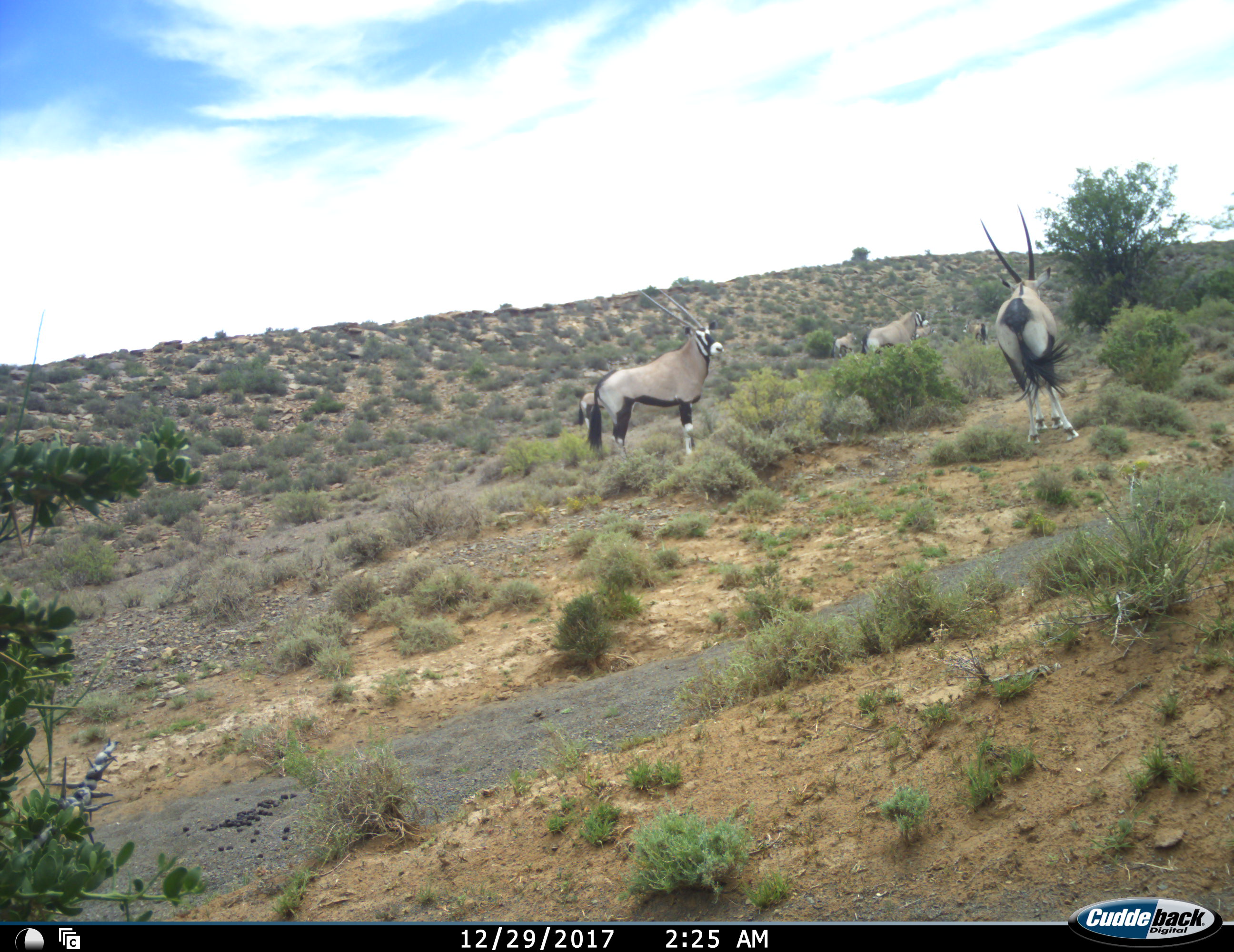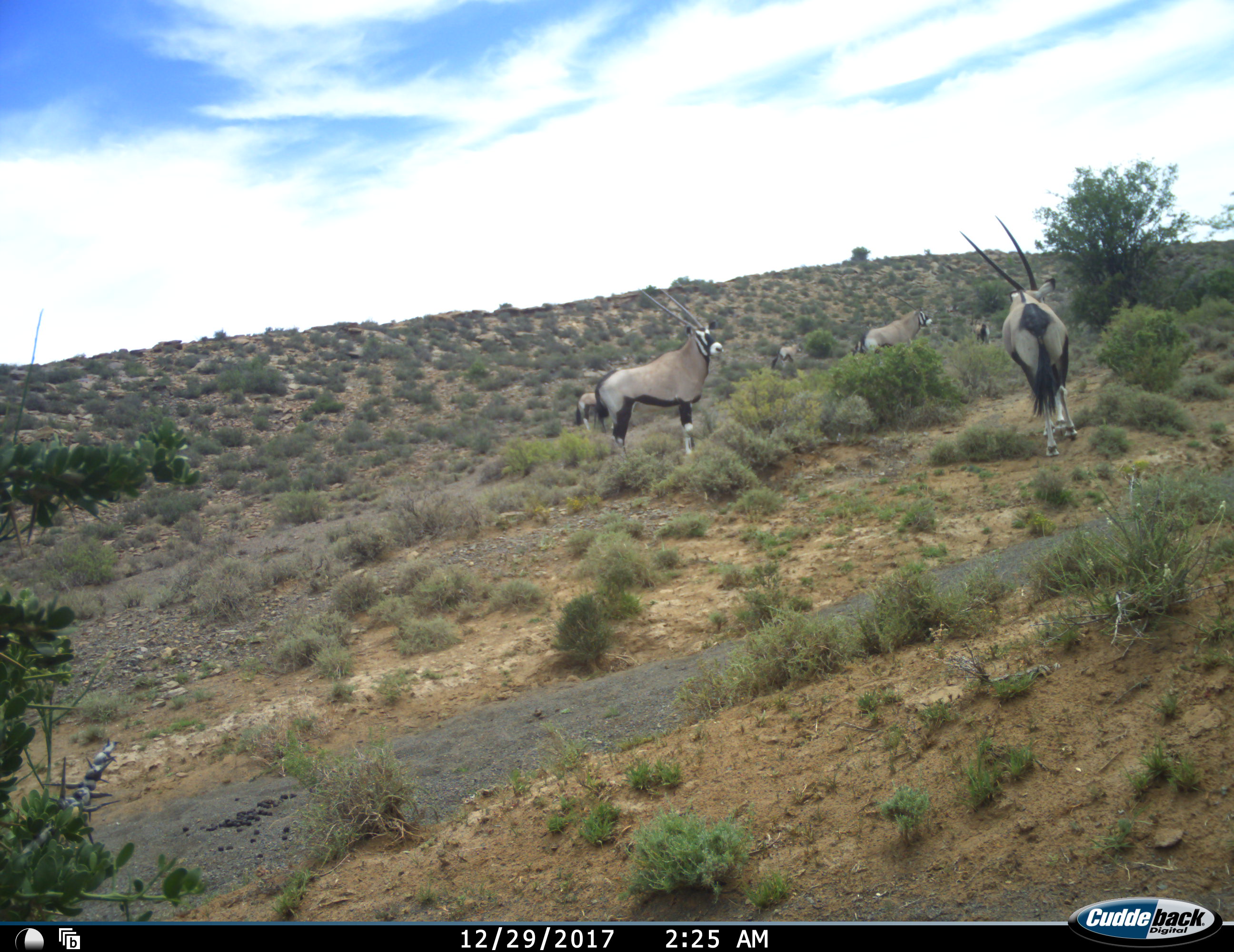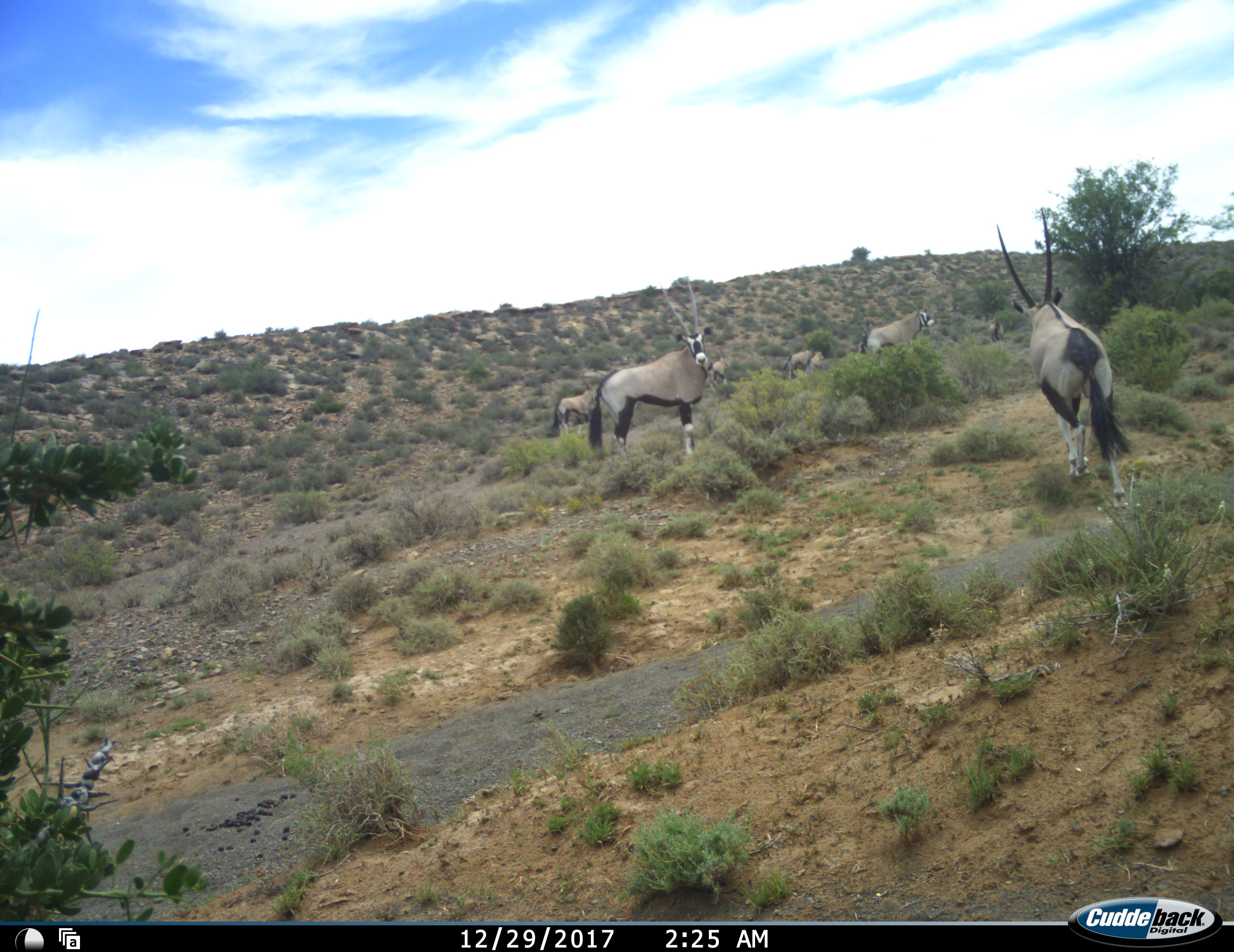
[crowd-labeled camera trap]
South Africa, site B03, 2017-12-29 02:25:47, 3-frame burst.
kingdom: Animalia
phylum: Chordata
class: Mammalia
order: Artiodactyla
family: Bovidae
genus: Oryx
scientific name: Oryx gazella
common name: gemsbok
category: gemsbokoryx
Gemsbokoryx (gemsbok) (Oryx gazella), count 7. Behavior (volunteer vote fractions): standing 70%, resting 0%, moving 60%, interacting 10%. Young present (vote fraction): 10%. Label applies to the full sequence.